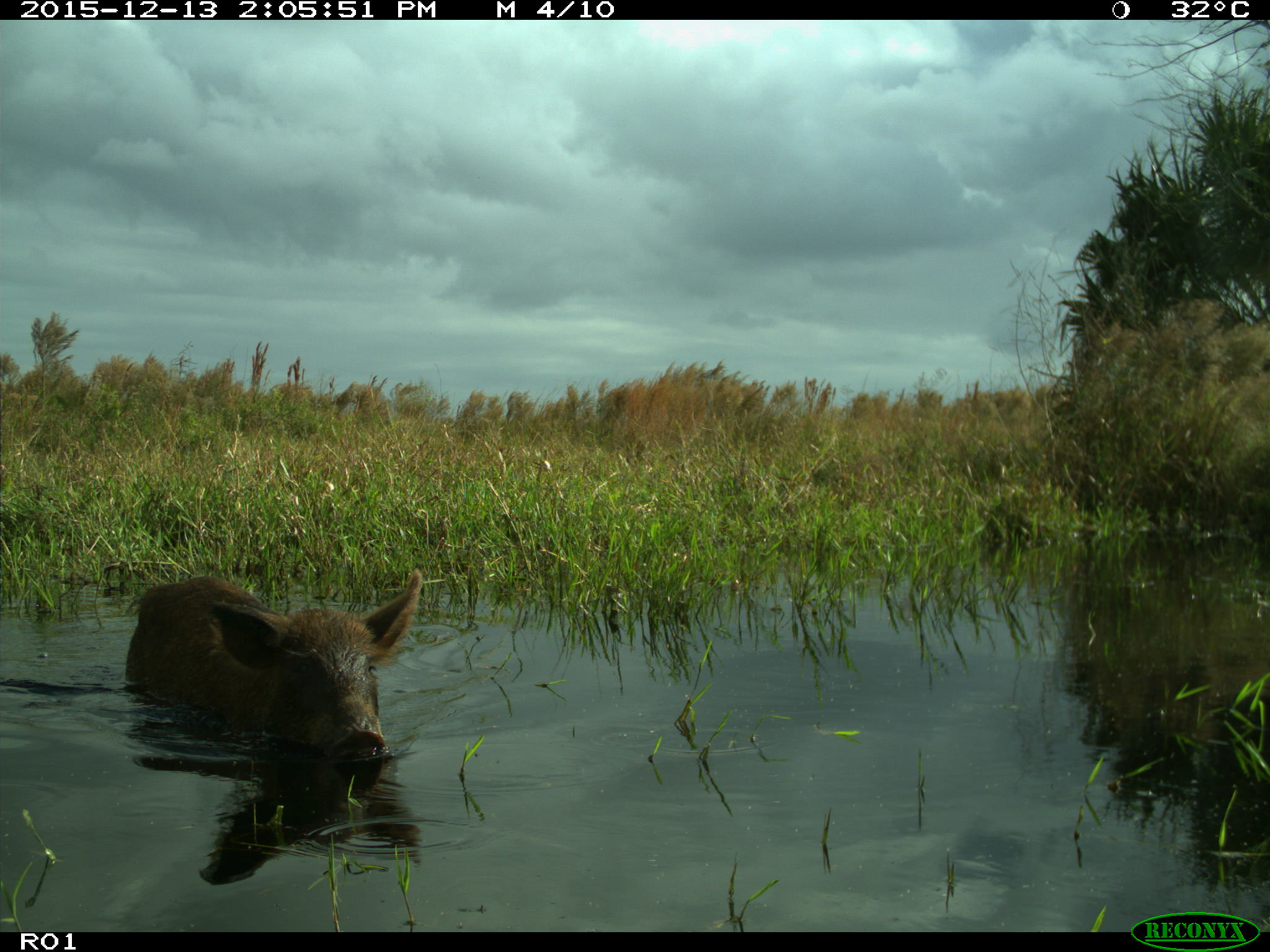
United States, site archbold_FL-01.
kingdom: Animalia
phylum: Chordata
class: Mammalia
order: Artiodactyla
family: Suidae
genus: Sus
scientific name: Sus scrofa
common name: wild boar